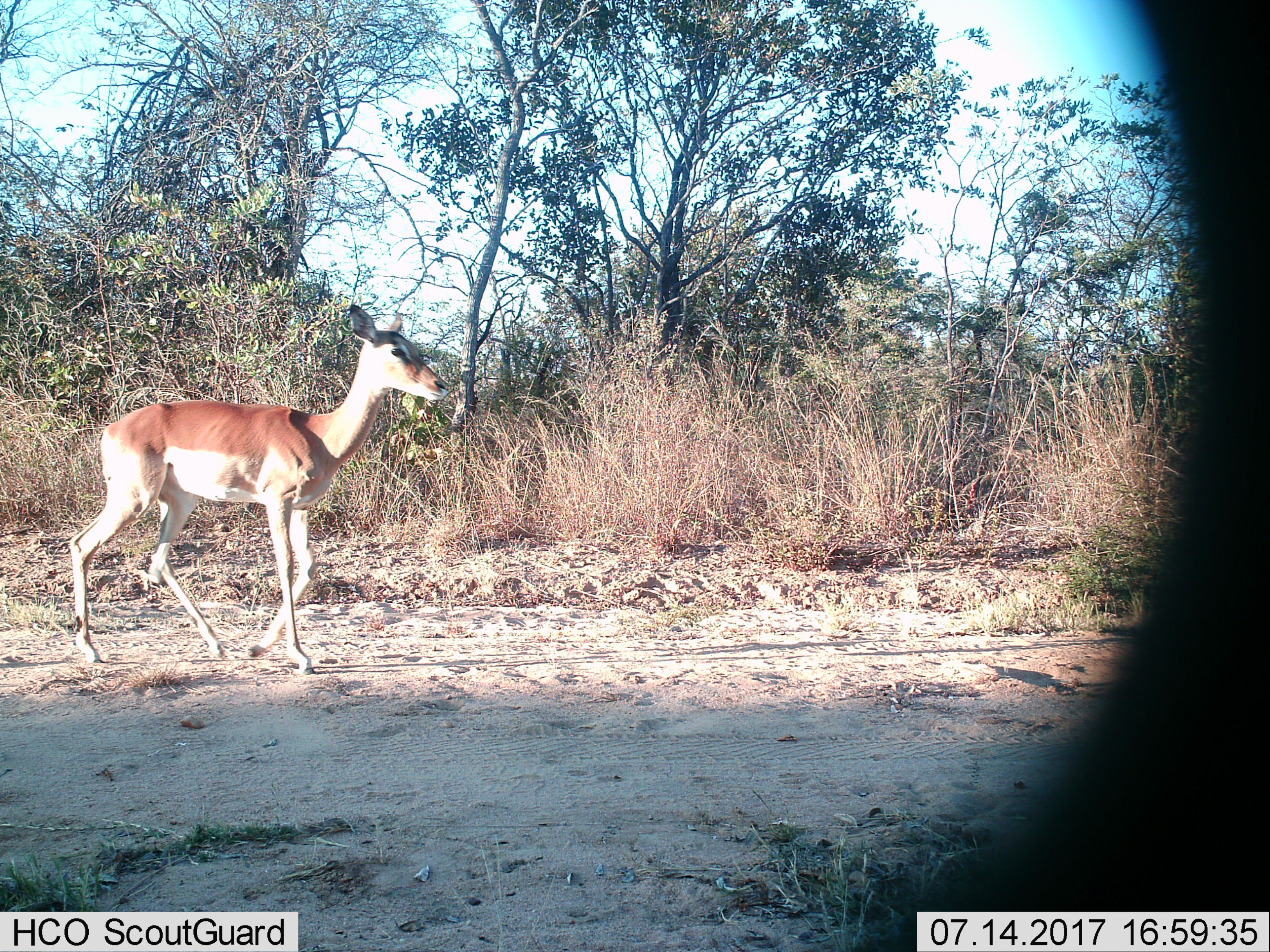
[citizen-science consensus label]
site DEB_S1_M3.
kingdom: Animalia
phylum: Chordata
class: Mammalia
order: Artiodactyla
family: Bovidae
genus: Aepyceros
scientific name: Aepyceros melampus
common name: impala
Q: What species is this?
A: Impala (Aepyceros melampus).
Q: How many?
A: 1.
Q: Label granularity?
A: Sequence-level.